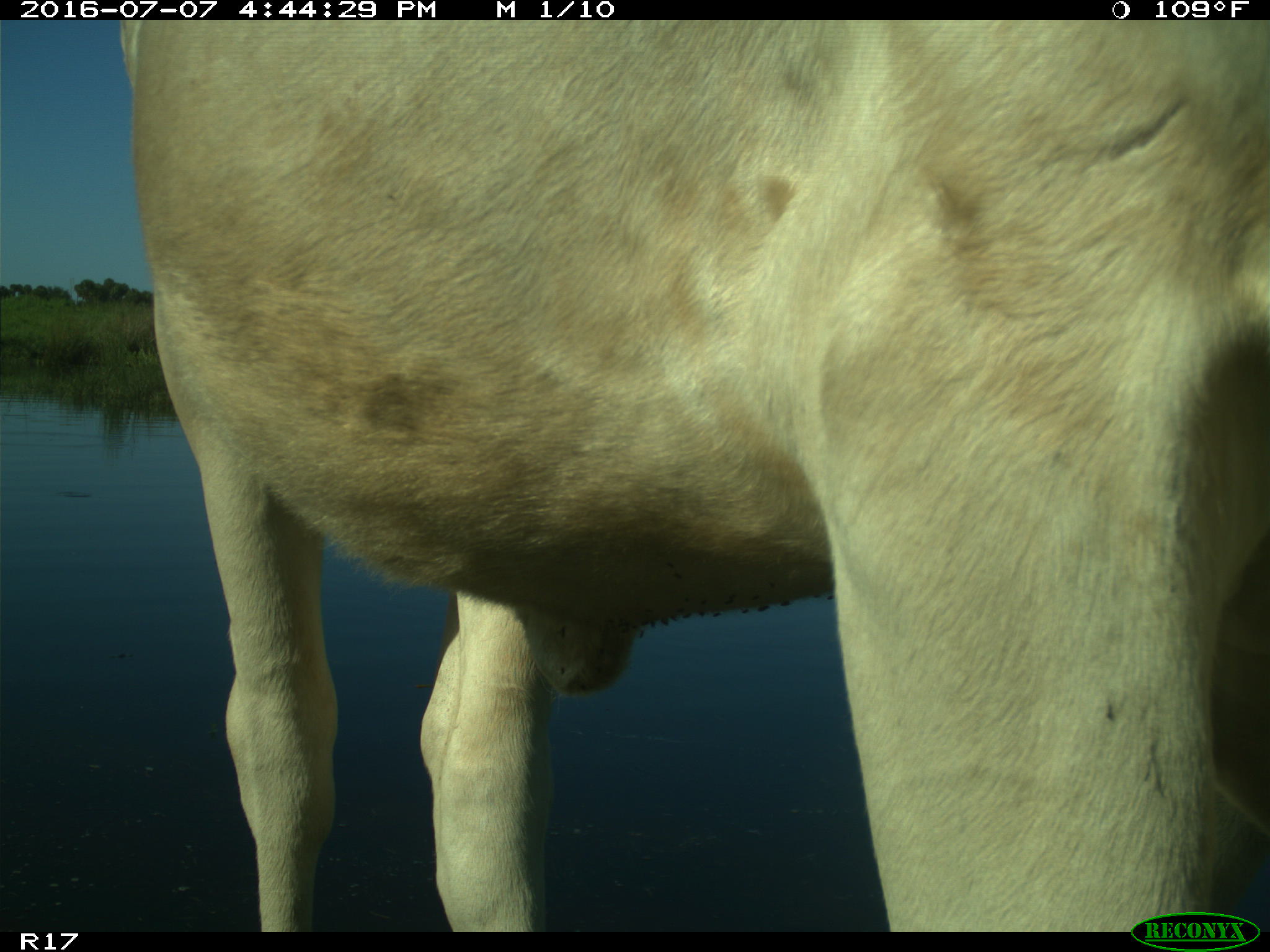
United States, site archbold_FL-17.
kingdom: Animalia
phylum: Chordata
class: Mammalia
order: Artiodactyla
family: Bovidae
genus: Bos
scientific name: Bos taurus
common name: domestic cow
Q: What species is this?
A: Bos taurus (domestic cow).